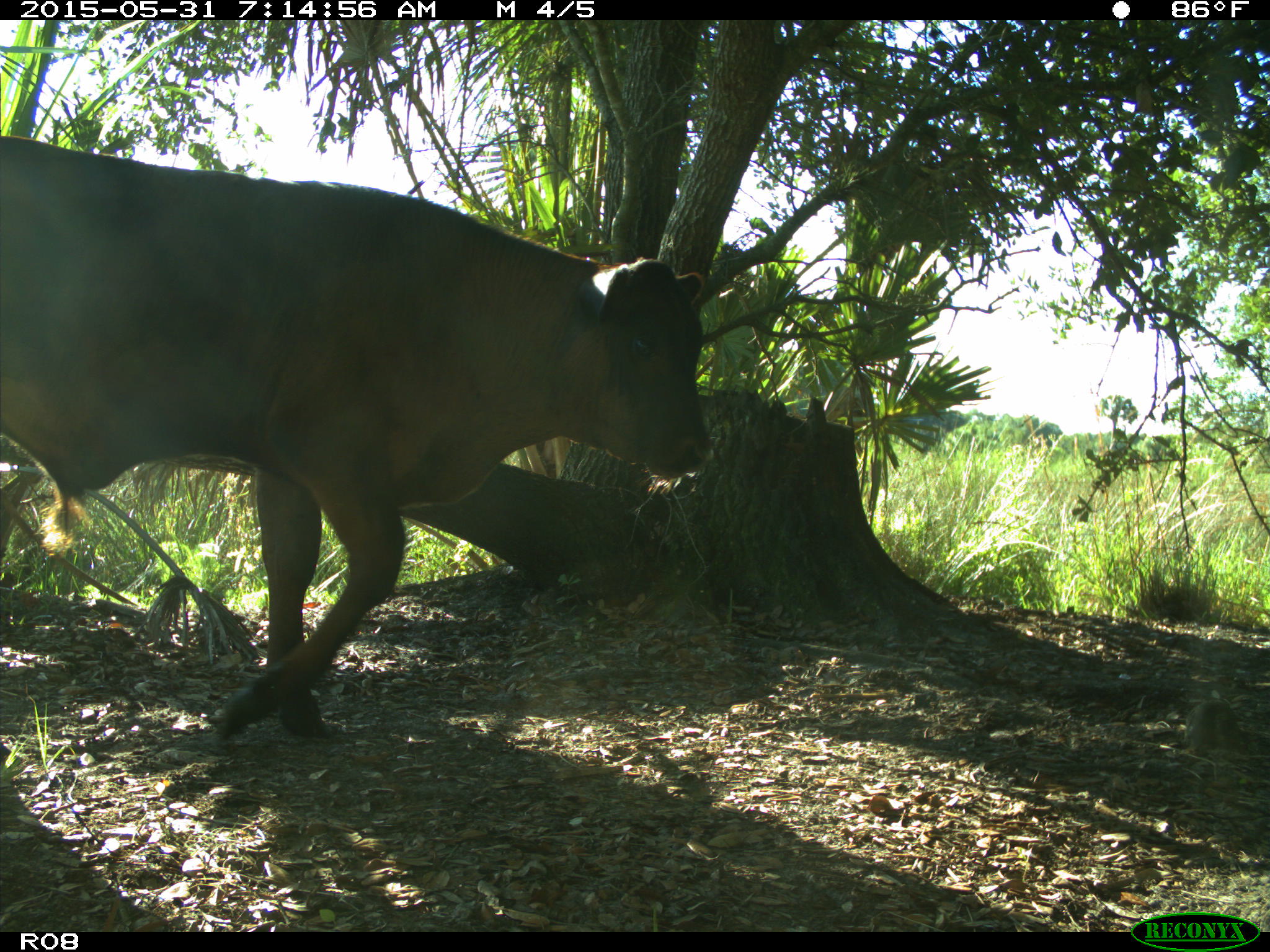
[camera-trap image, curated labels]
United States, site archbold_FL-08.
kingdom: Animalia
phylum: Chordata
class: Mammalia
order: Artiodactyla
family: Bovidae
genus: Bos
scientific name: Bos taurus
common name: domestic cow